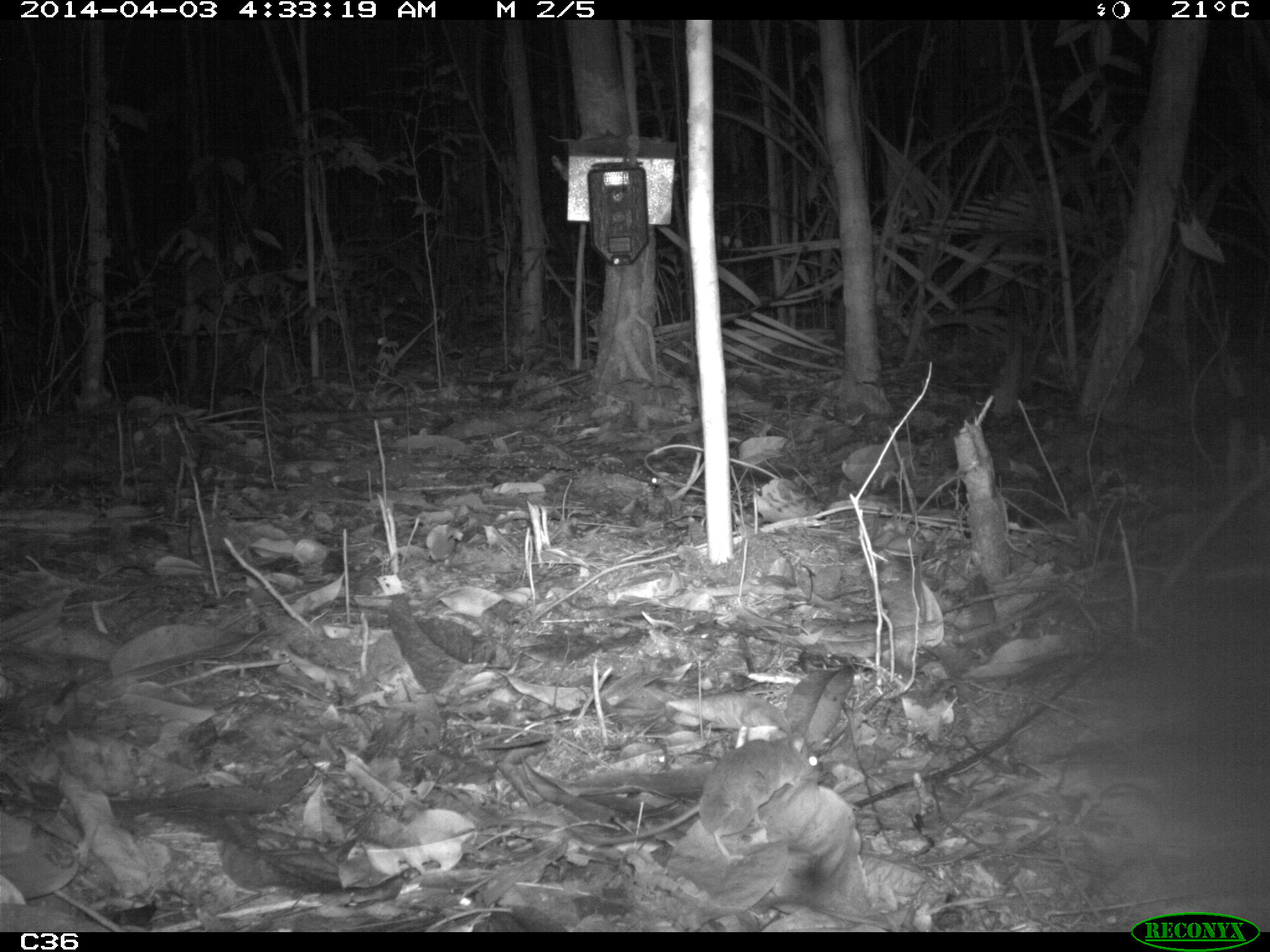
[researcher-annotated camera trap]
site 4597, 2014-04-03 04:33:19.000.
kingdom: Animalia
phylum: Chordata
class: Mammalia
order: Rodentia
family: Muridae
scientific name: Muridae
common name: mice, rats, and gerbils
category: unknown mouse or rat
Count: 1.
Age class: adult.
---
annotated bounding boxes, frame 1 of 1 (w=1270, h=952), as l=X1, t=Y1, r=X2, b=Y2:
unknown mouse or rat: l=572, t=729, r=821, b=864